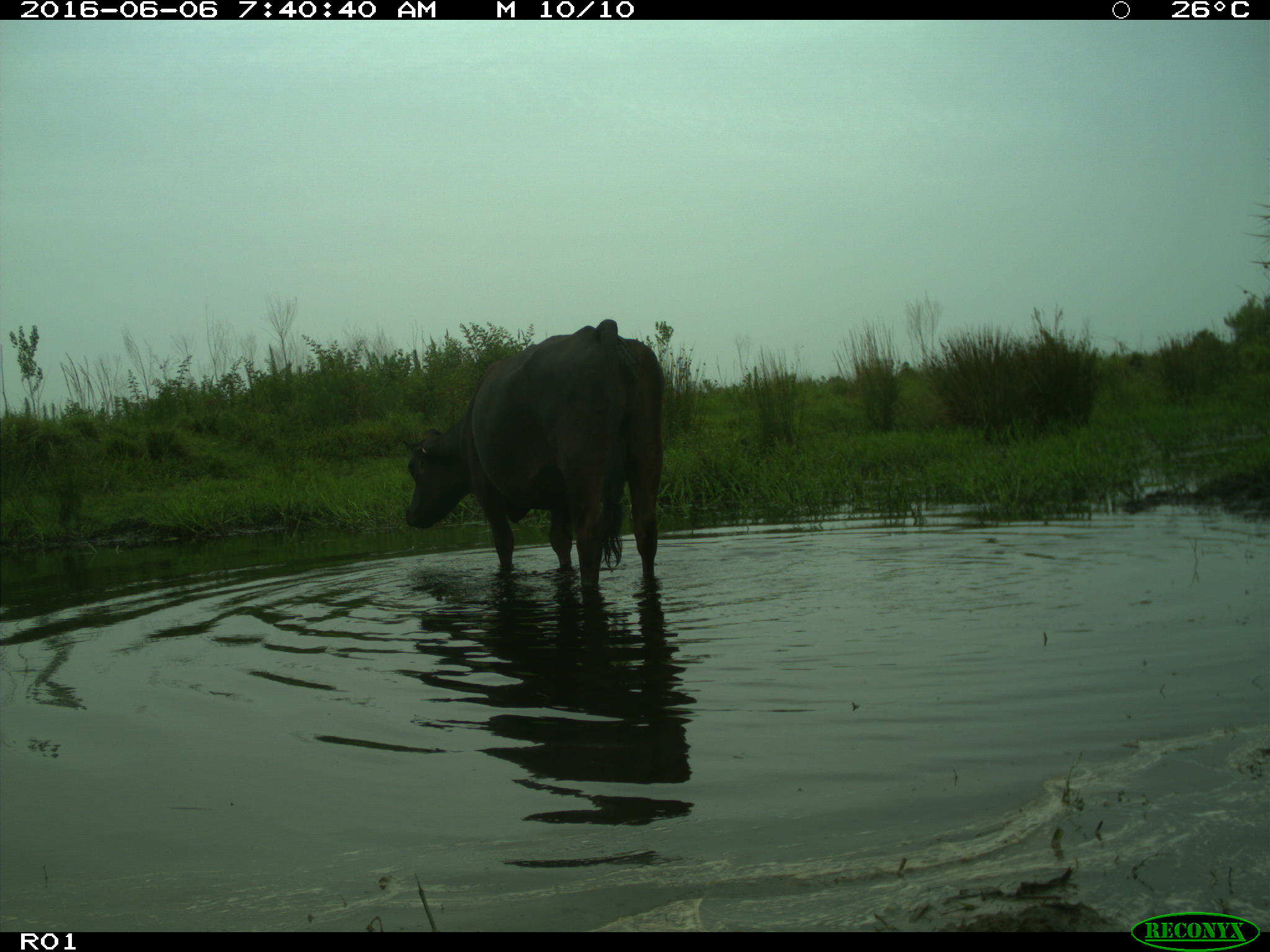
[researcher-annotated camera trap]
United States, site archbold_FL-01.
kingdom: Animalia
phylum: Chordata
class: Mammalia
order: Artiodactyla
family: Bovidae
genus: Bos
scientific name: Bos taurus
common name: domestic cow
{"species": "Bos taurus (domestic cow)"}